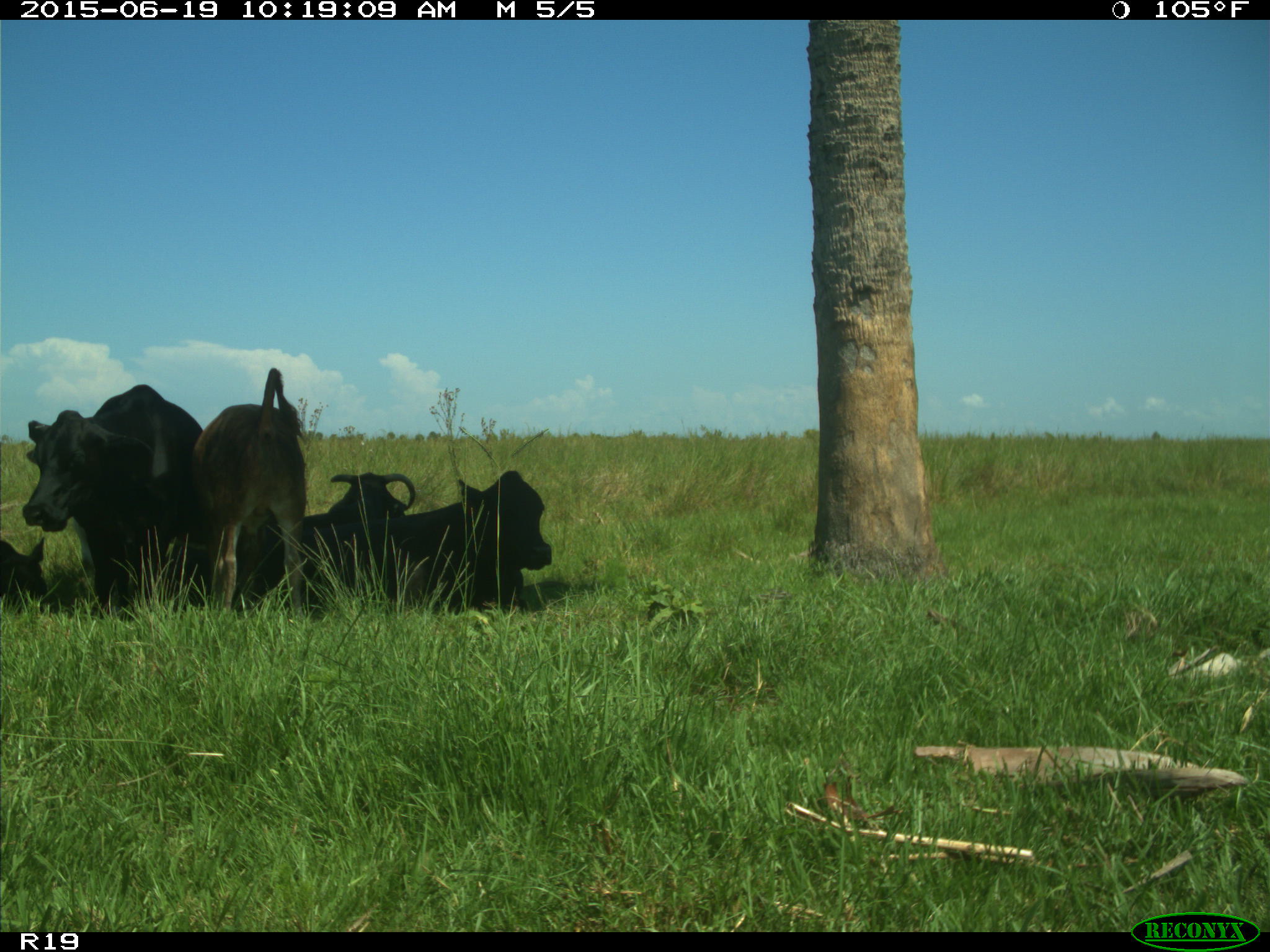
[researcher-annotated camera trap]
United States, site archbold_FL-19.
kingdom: Animalia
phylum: Chordata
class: Mammalia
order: Artiodactyla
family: Bovidae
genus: Bos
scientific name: Bos taurus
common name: domestic cow